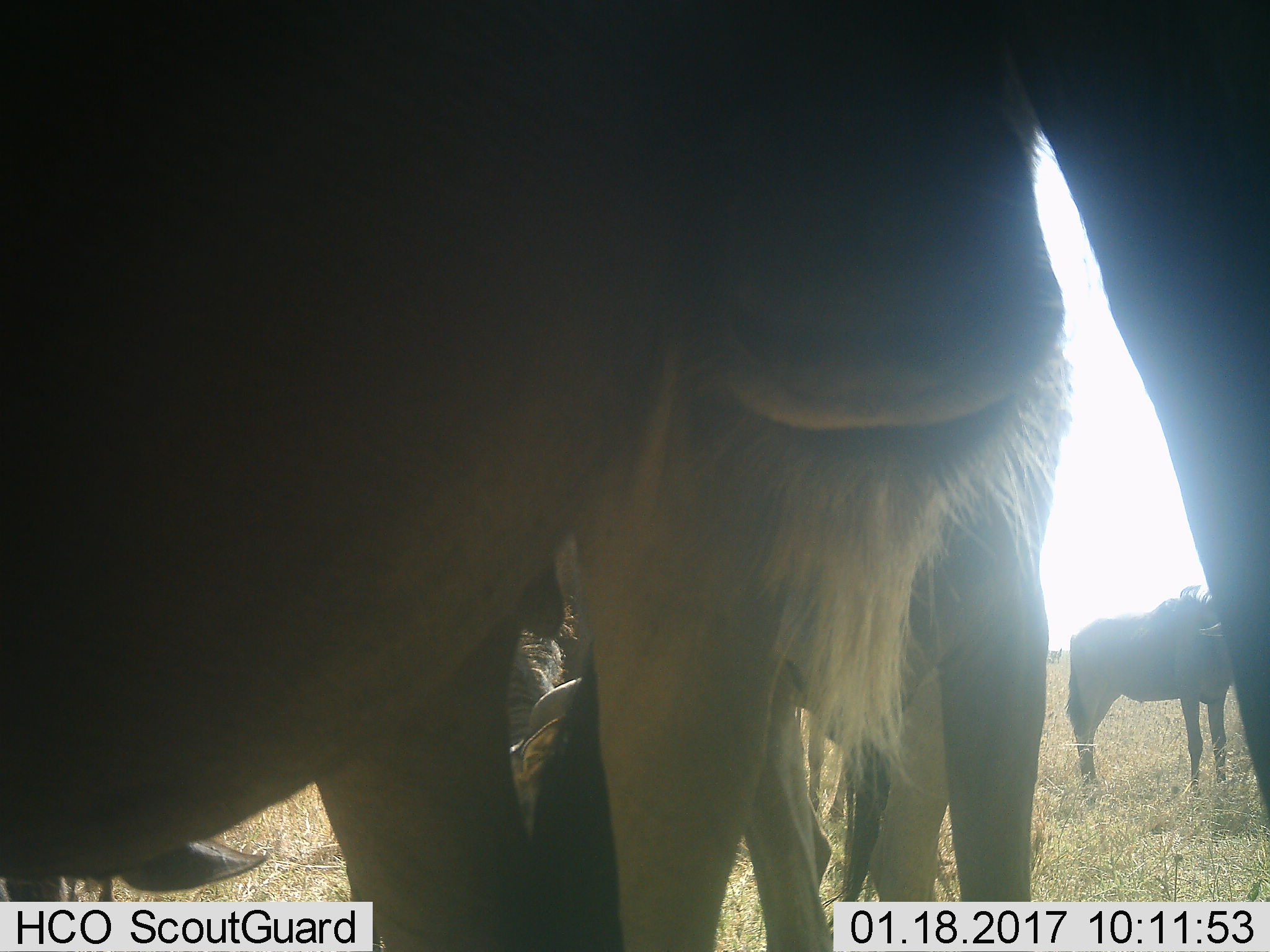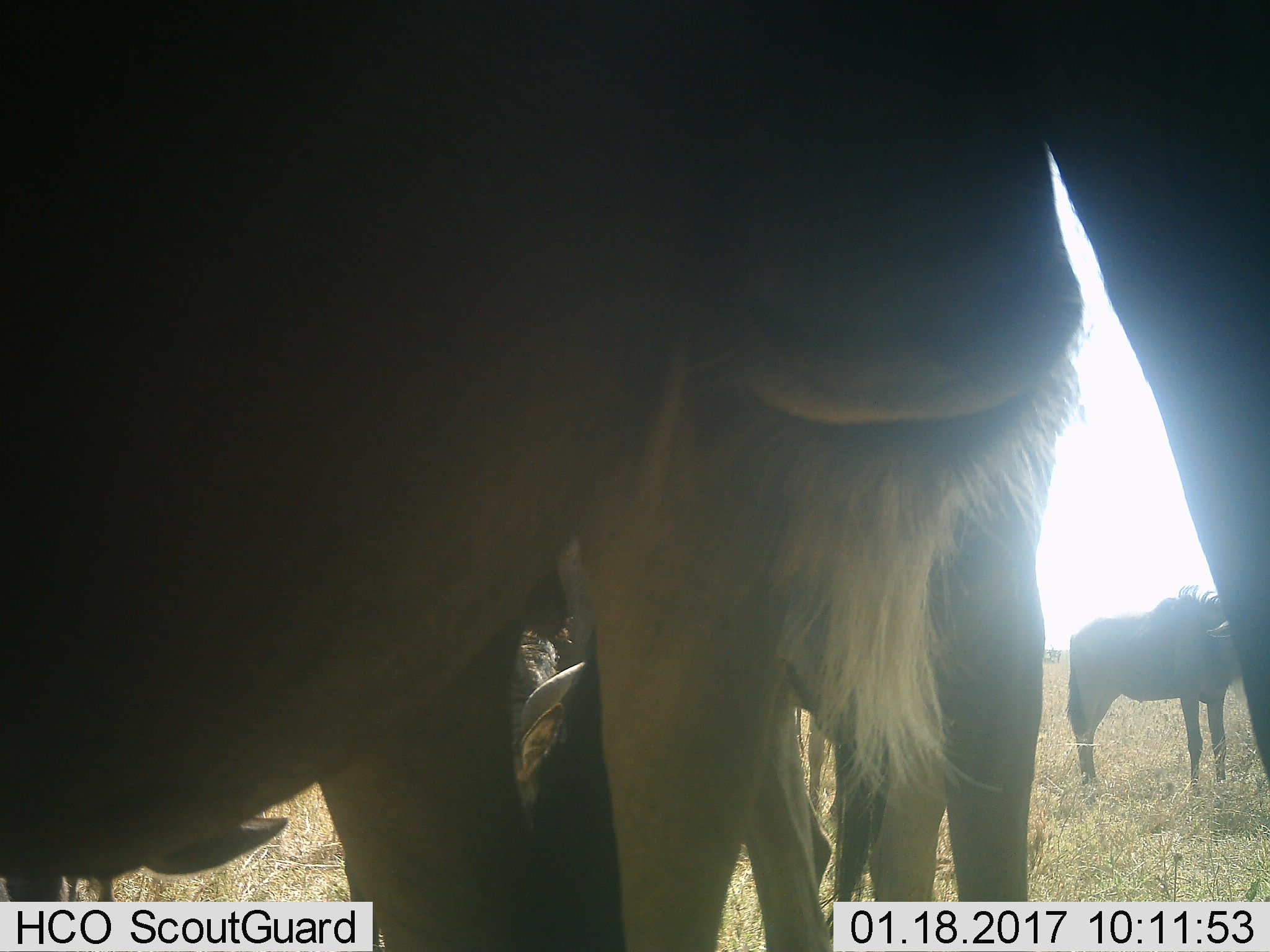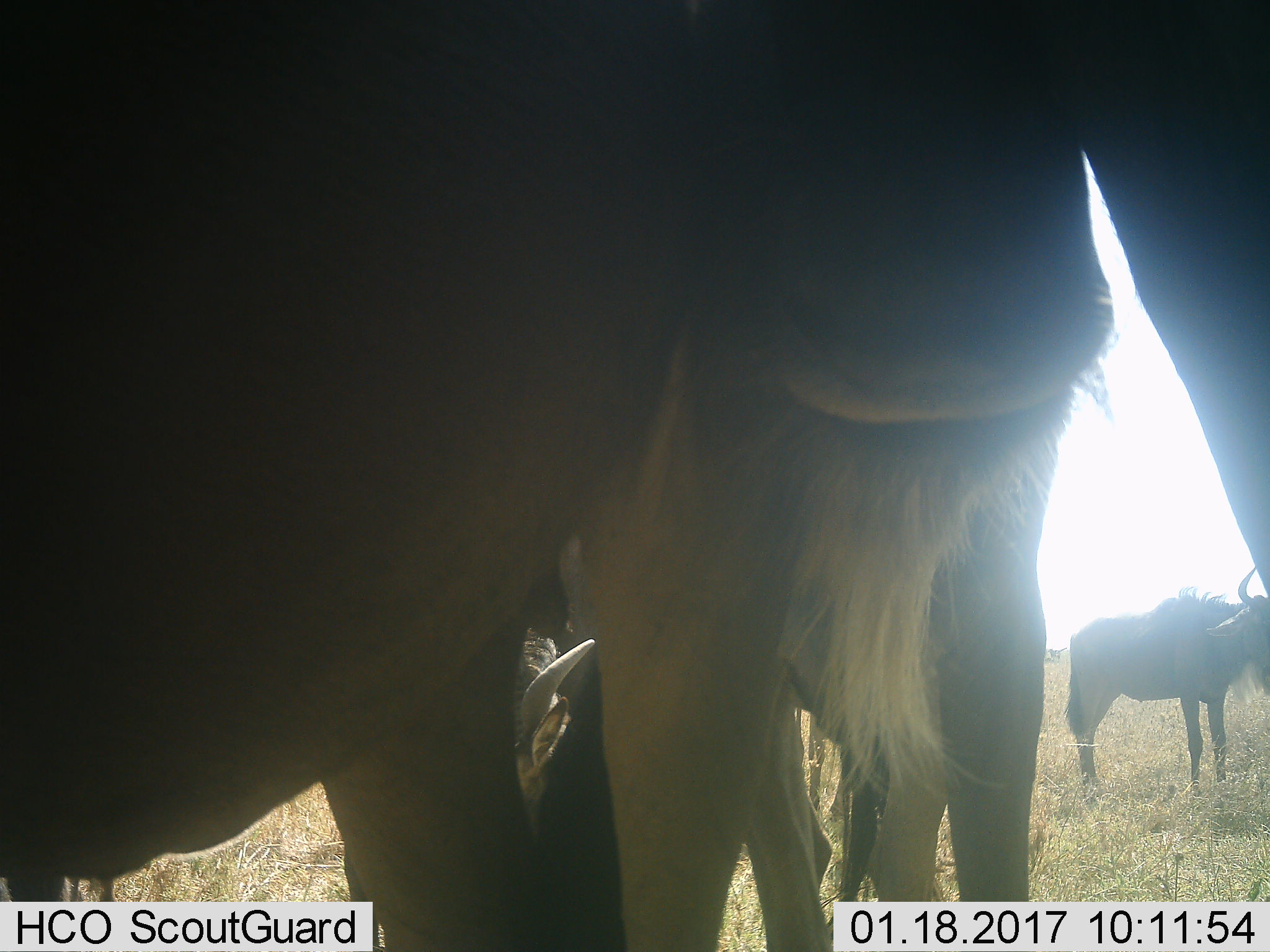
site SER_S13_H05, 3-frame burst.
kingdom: Animalia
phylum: Chordata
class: Mammalia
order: Artiodactyla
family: Bovidae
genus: Connochaetes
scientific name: Connochaetes taurinus taurinus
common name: blue wildebeest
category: wildebeestblue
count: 5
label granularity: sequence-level